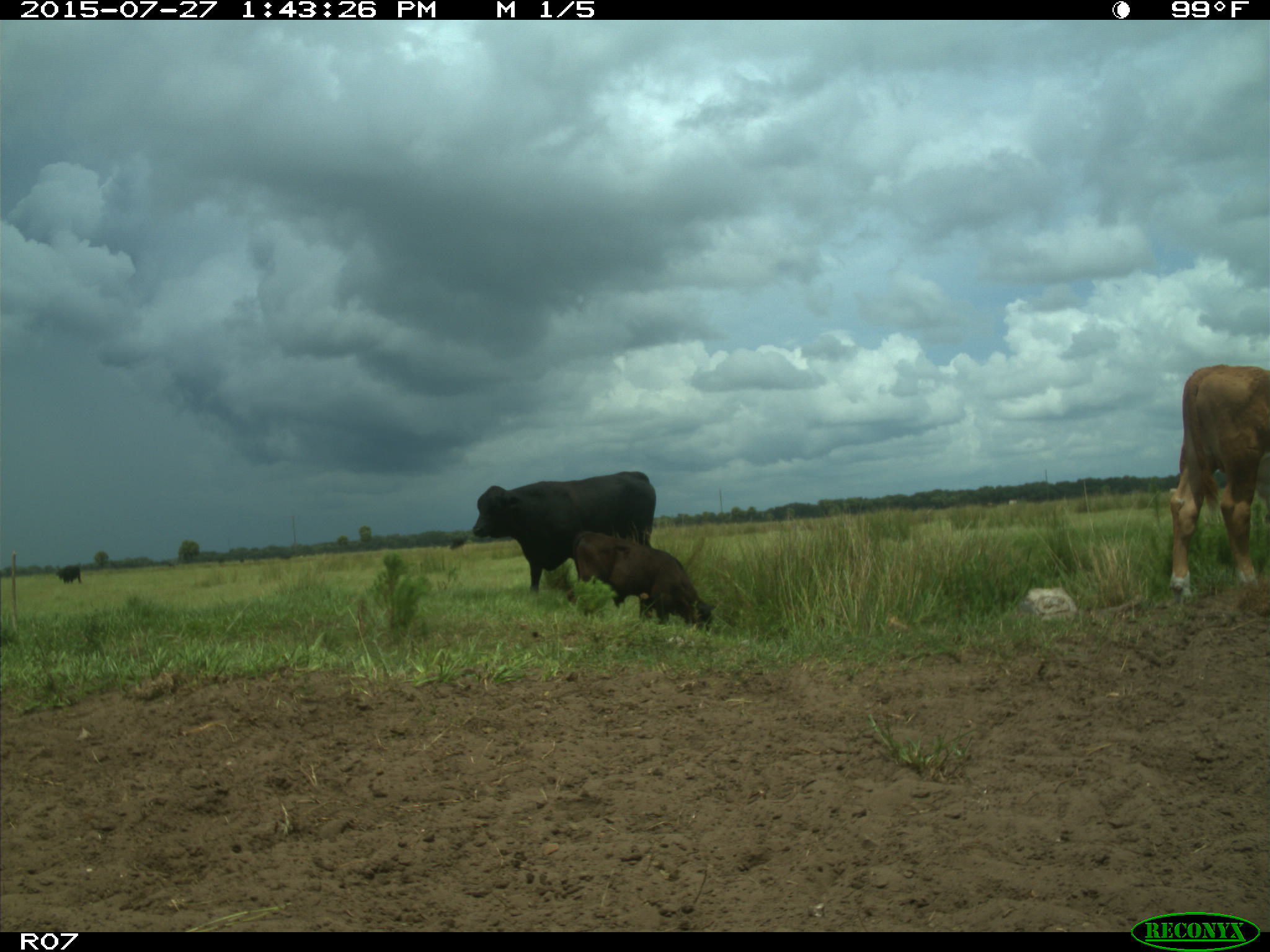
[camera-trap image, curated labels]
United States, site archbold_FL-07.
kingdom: Animalia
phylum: Chordata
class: Mammalia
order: Artiodactyla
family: Bovidae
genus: Bos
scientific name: Bos taurus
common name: domestic cow